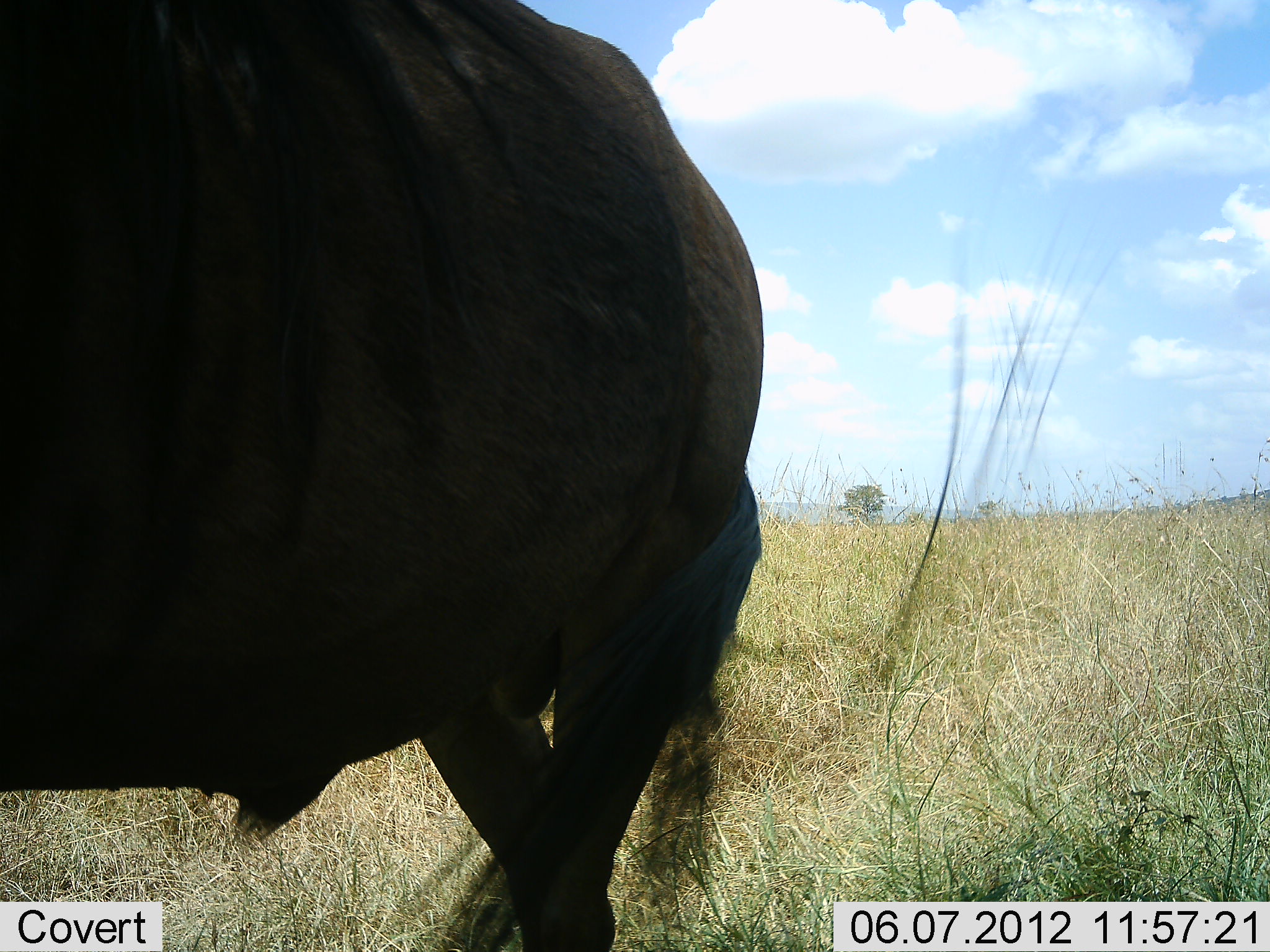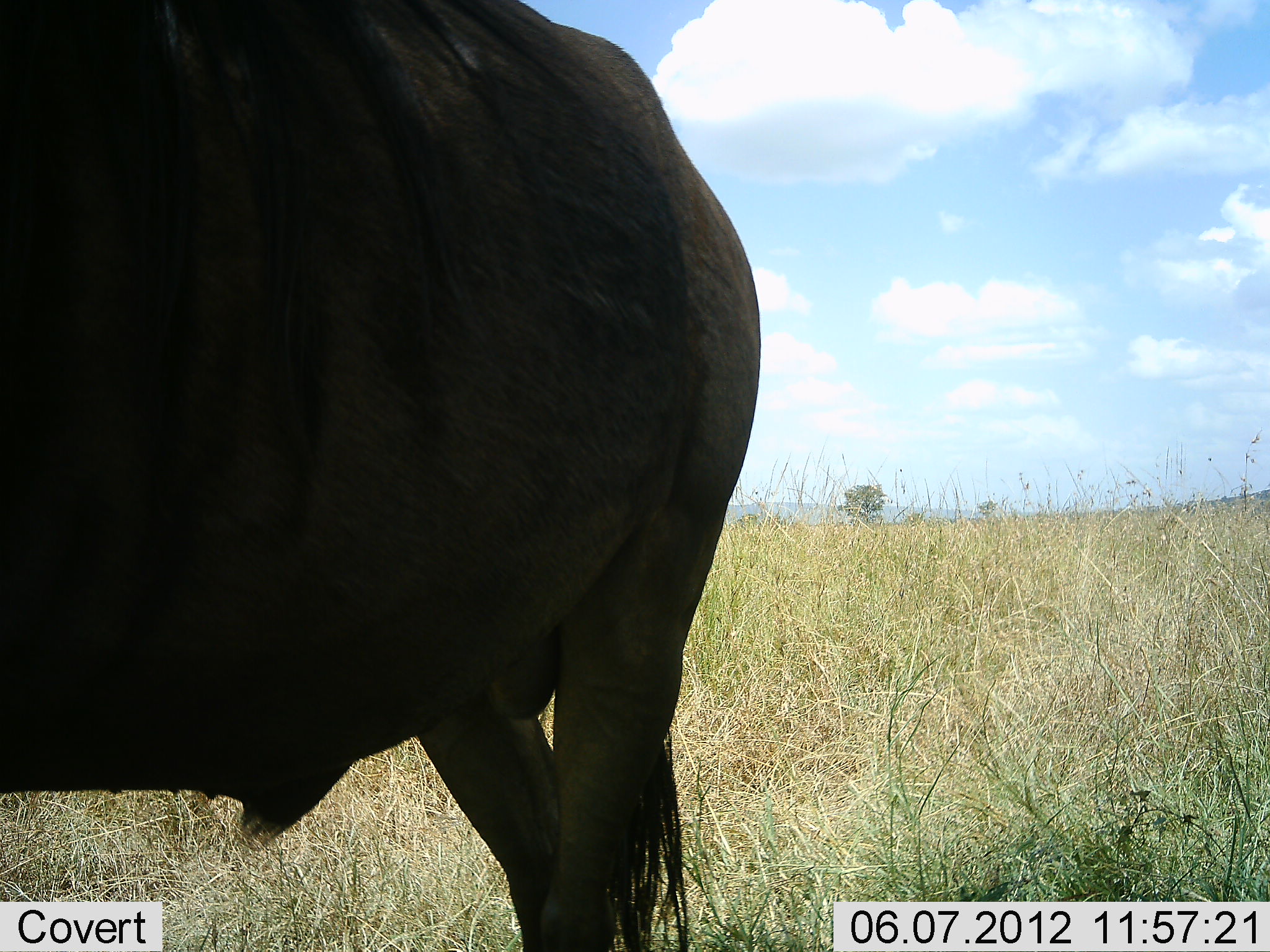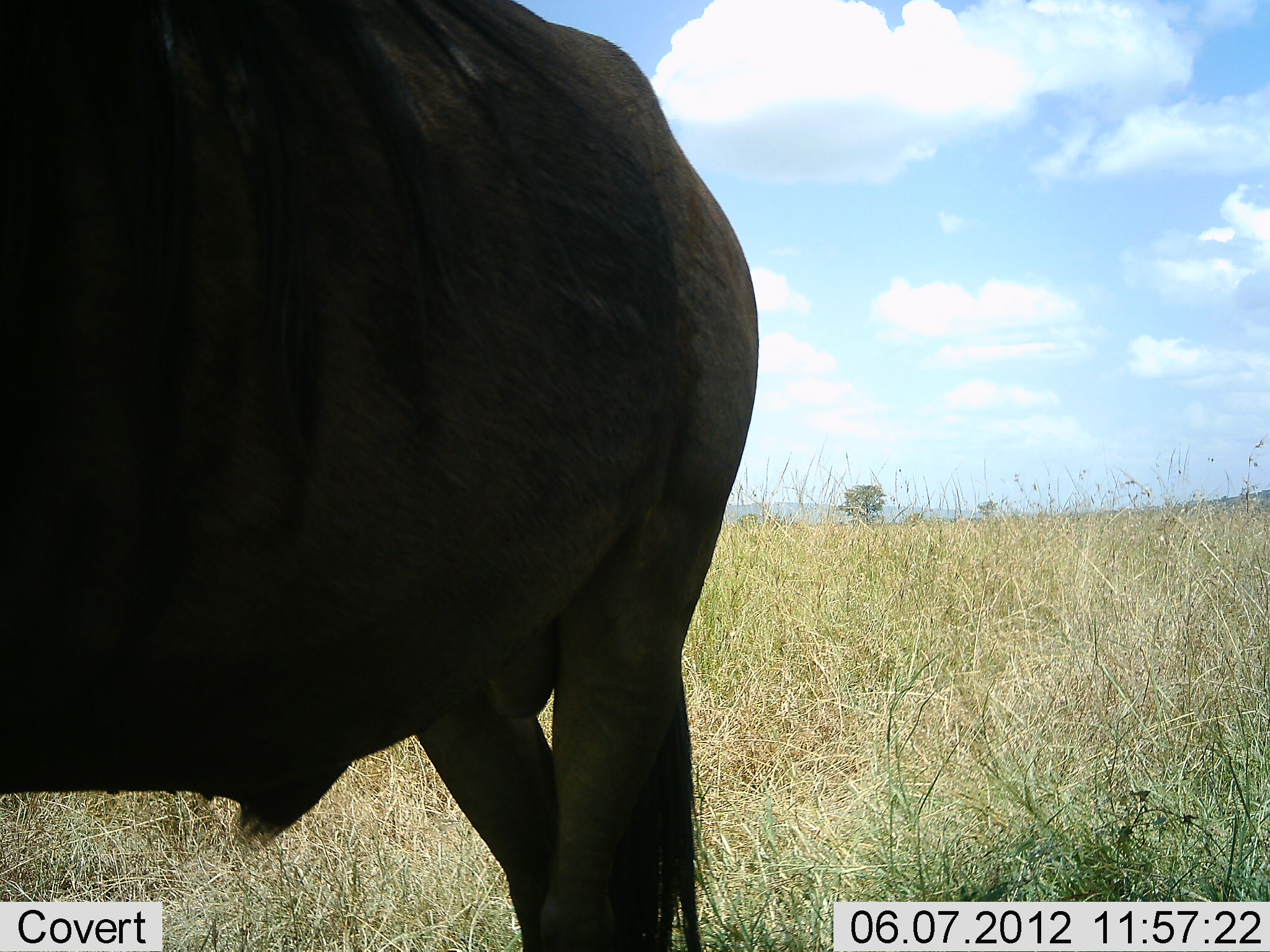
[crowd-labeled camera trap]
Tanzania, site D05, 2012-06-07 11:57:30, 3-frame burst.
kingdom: Animalia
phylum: Chordata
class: Mammalia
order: Artiodactyla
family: Bovidae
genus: Connochaetes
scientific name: Connochaetes taurinus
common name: blue wildebeest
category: wildebeest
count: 1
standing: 90%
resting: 0%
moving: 10%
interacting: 0%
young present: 0%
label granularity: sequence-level